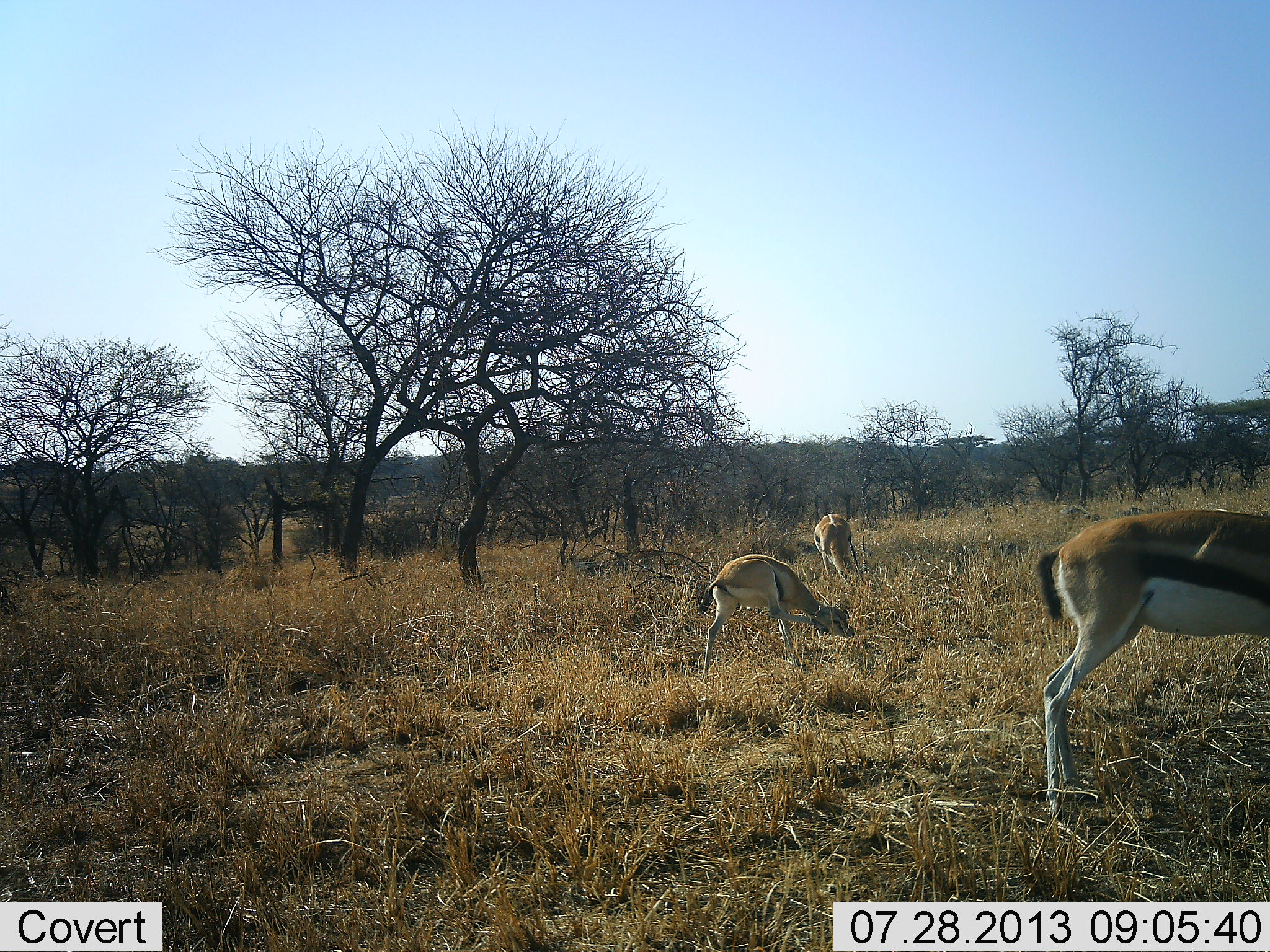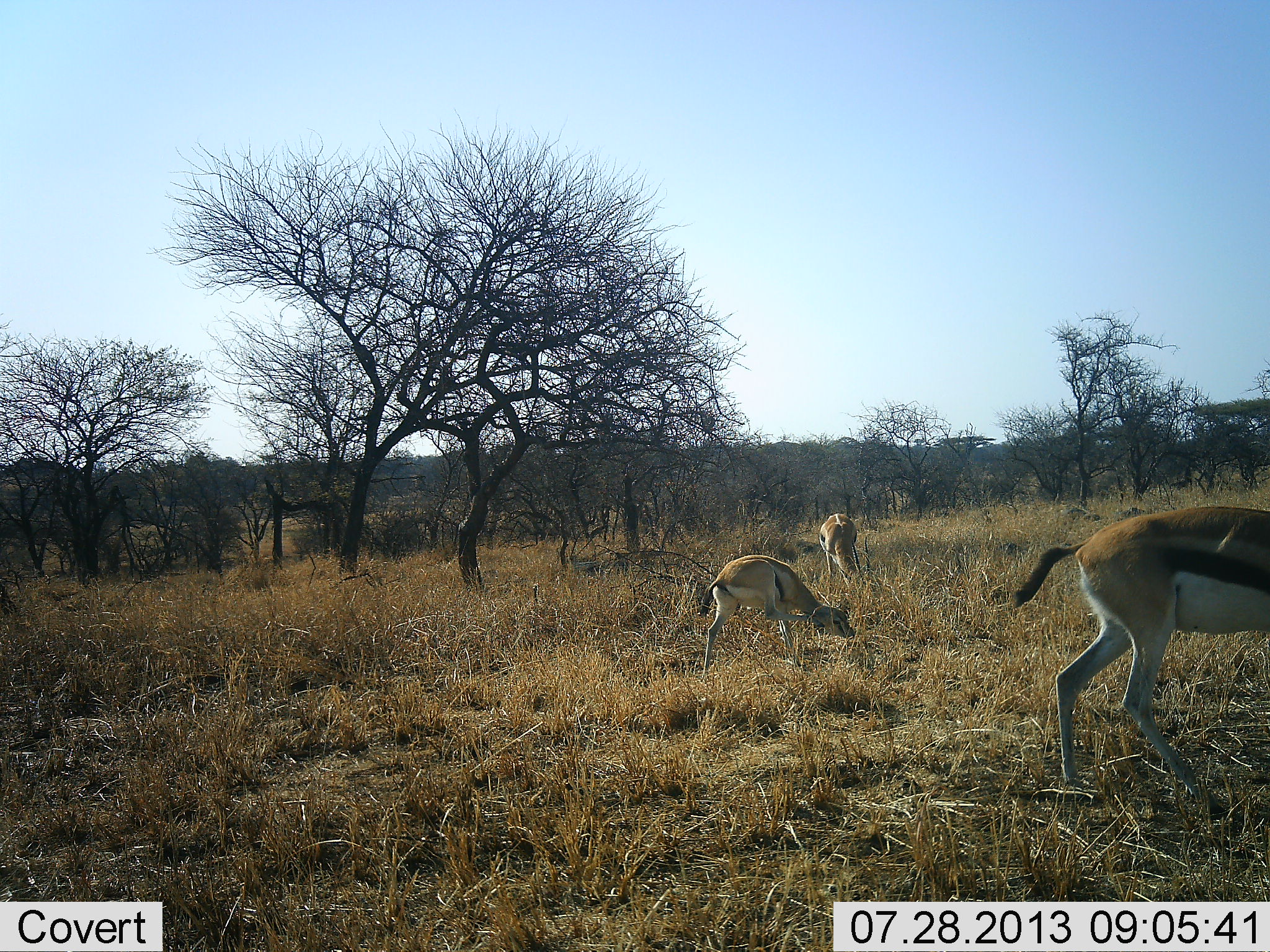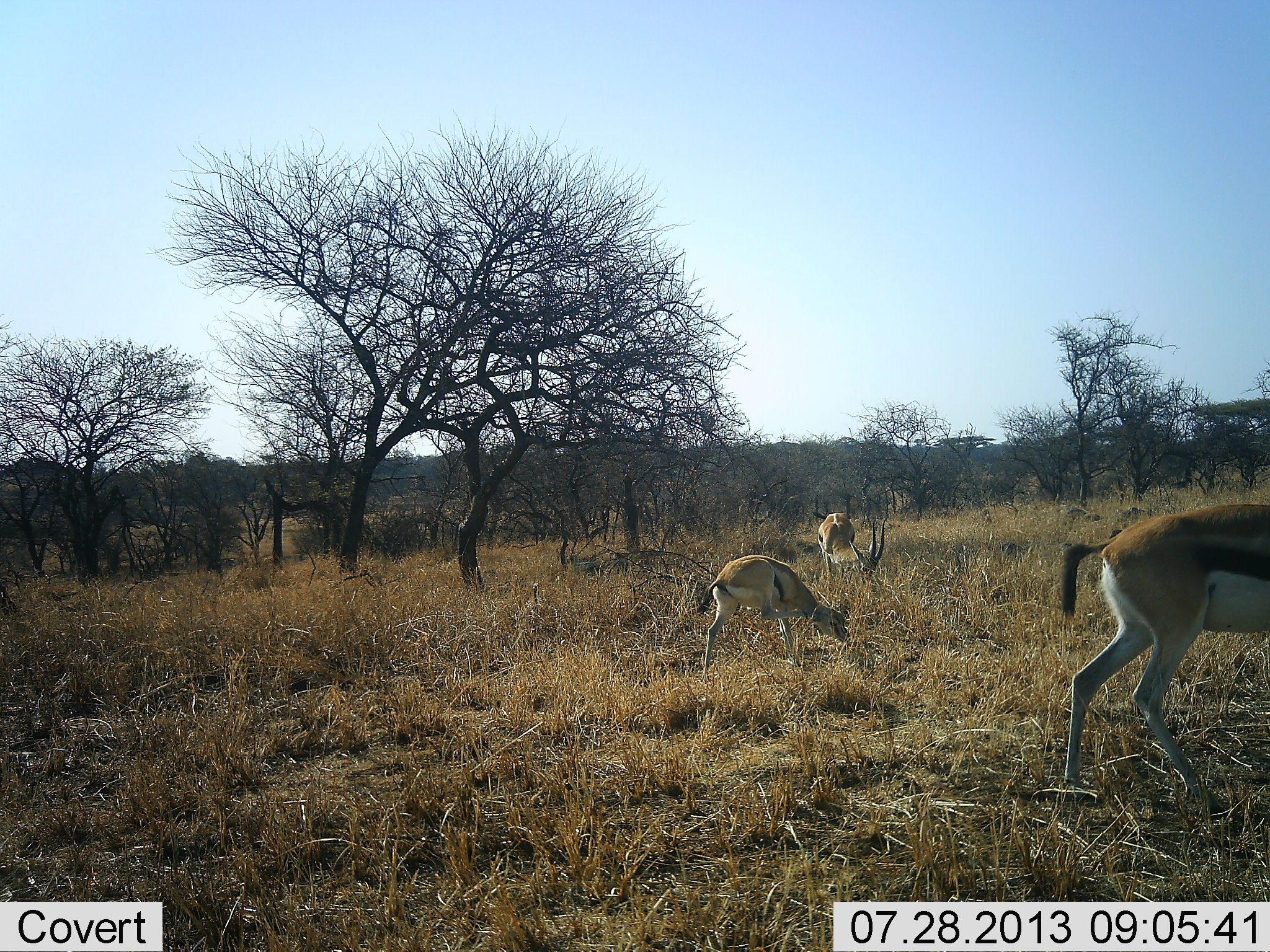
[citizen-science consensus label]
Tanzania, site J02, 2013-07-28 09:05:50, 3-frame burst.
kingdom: Animalia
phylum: Chordata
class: Mammalia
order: Artiodactyla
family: Bovidae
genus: Eudorcas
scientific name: Eudorcas thomsonii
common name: thomson's gazelle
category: gazellethomsons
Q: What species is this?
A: Gazellethomsons (thomson's gazelle) (Eudorcas thomsonii).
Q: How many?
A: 3.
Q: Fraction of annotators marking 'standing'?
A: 52%.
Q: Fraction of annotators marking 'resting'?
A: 10%.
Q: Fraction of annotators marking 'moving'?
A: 24%.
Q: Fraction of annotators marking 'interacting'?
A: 14%.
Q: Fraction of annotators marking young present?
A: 10%.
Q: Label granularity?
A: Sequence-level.